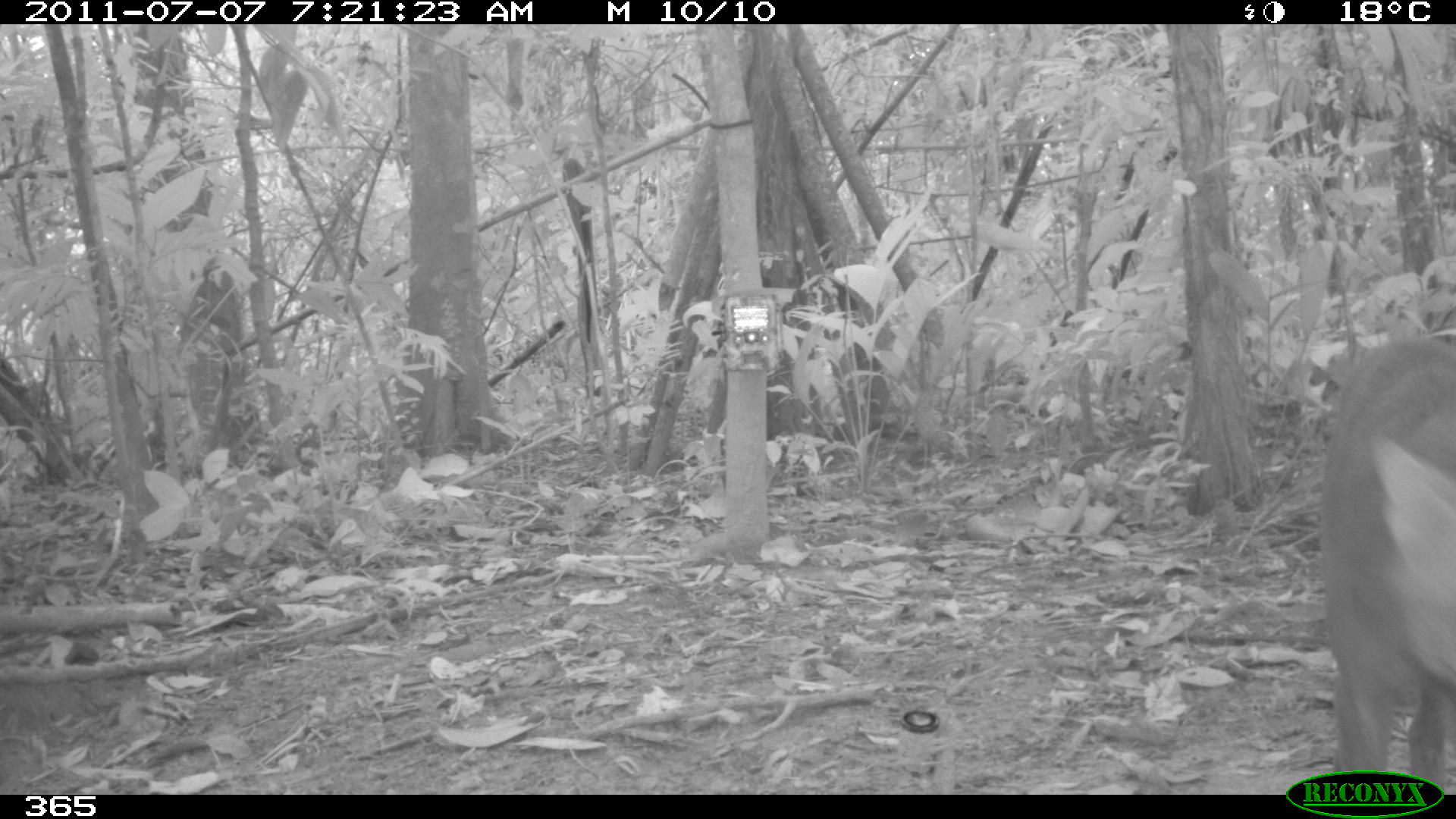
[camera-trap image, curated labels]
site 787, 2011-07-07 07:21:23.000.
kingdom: Animalia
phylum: Chordata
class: Mammalia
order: Carnivora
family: Canidae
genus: Atelocynus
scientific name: Atelocynus microtis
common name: short-eared dog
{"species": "Atelocynus microtis (short-eared dog)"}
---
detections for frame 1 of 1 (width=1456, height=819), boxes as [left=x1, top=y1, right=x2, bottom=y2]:
atelocynus microtis: [left=1319, top=337, right=1456, bottom=794]